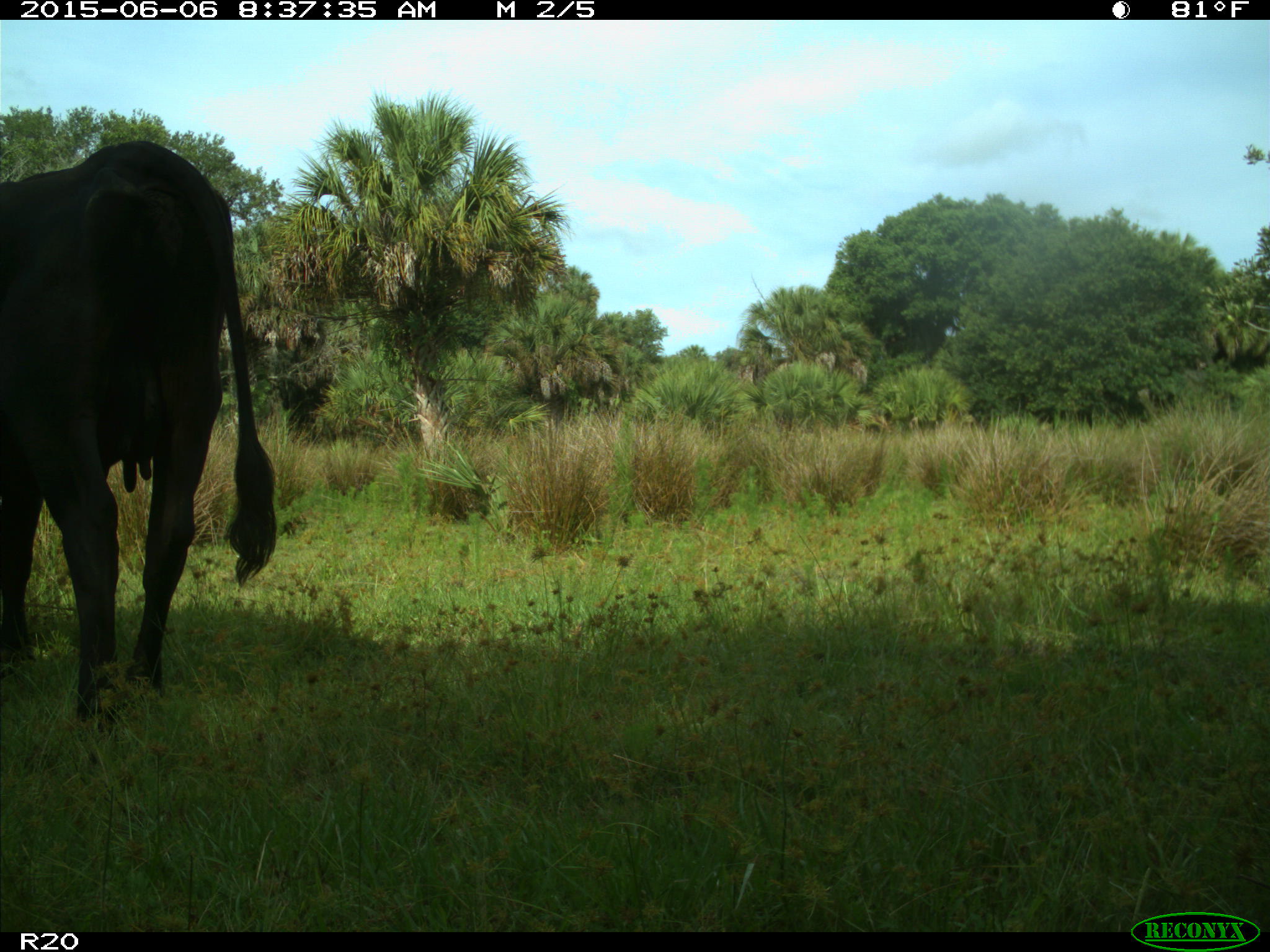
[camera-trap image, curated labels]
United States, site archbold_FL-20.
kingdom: Animalia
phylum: Chordata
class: Mammalia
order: Artiodactyla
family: Bovidae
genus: Bos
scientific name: Bos taurus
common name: domestic cow